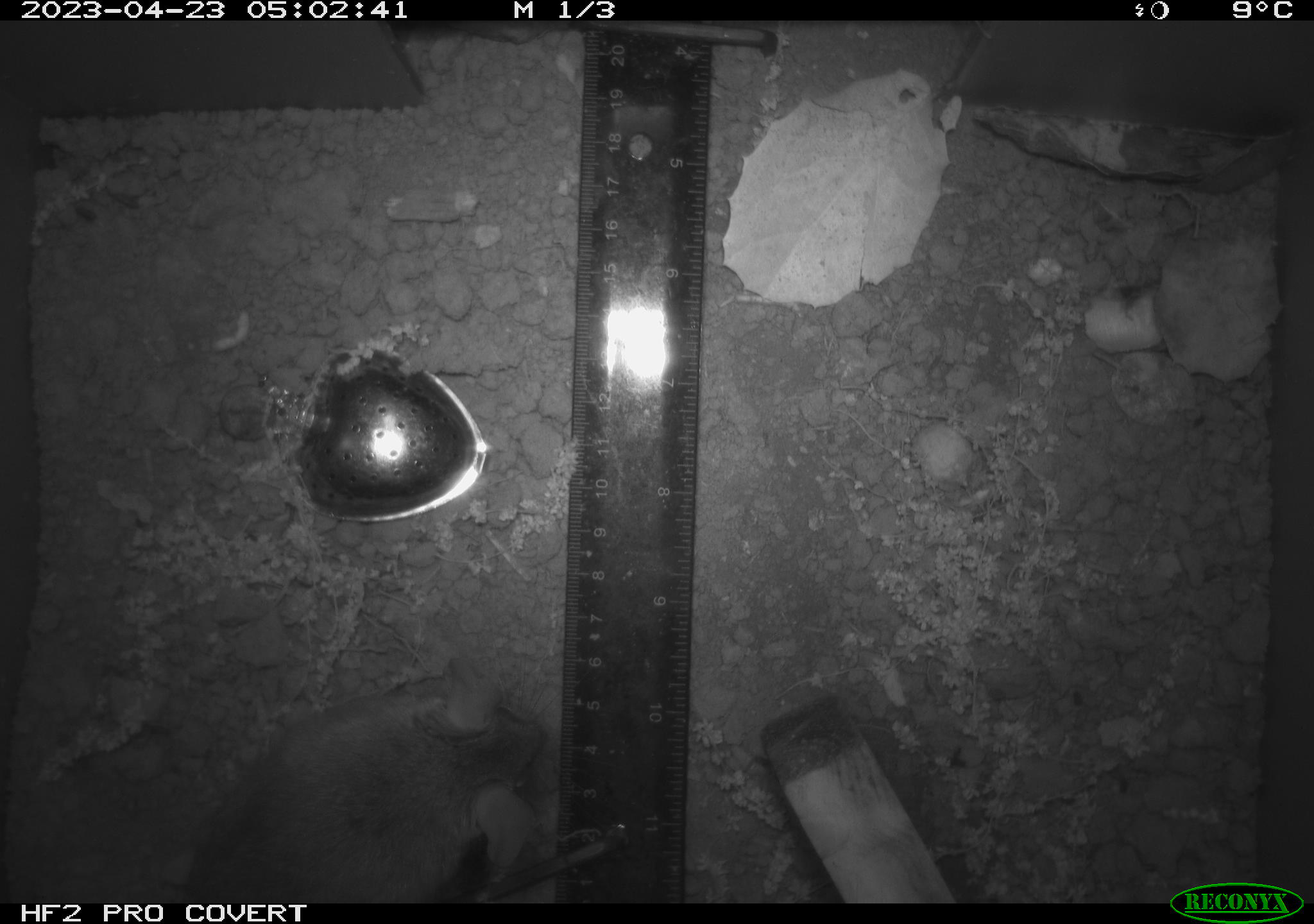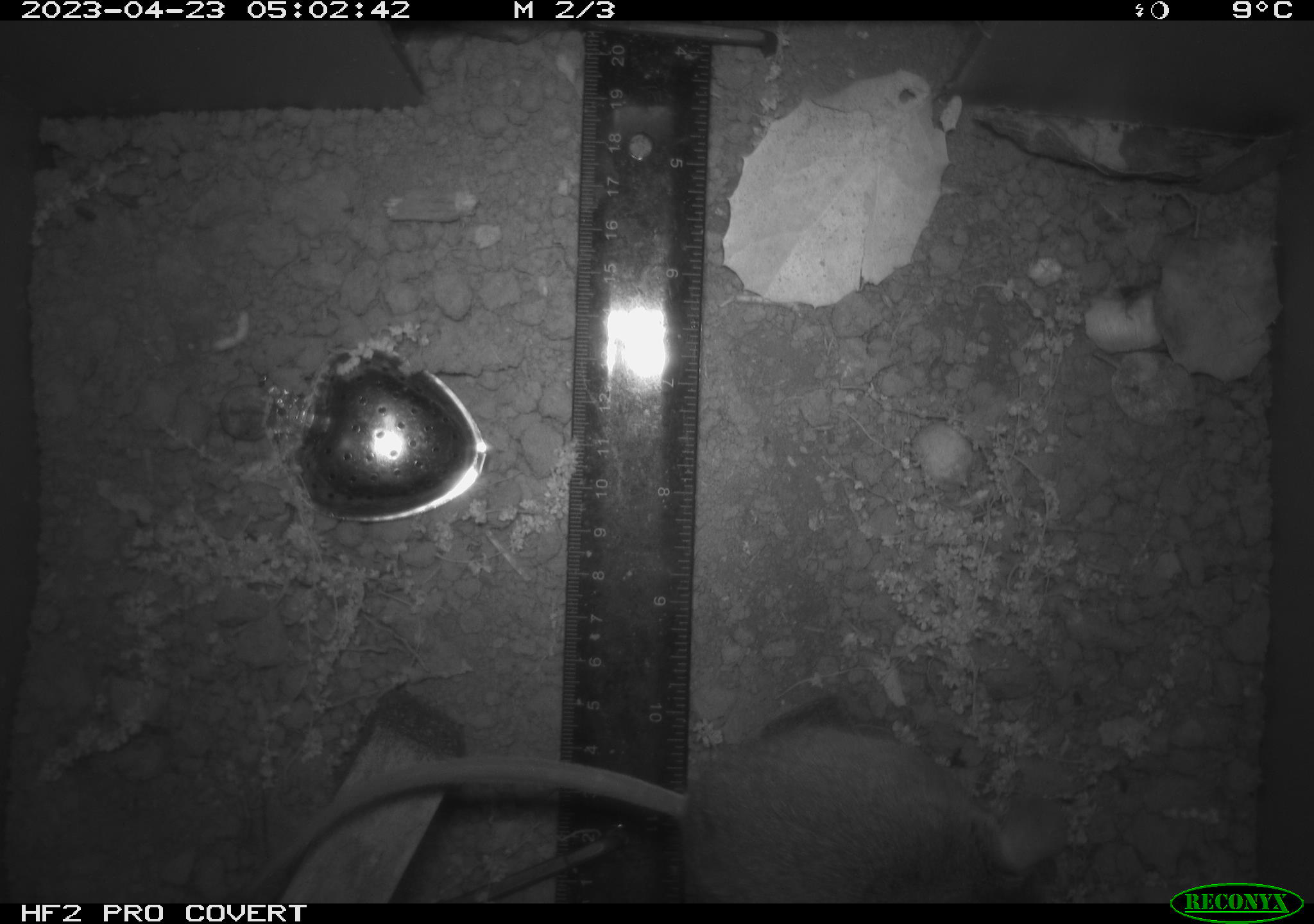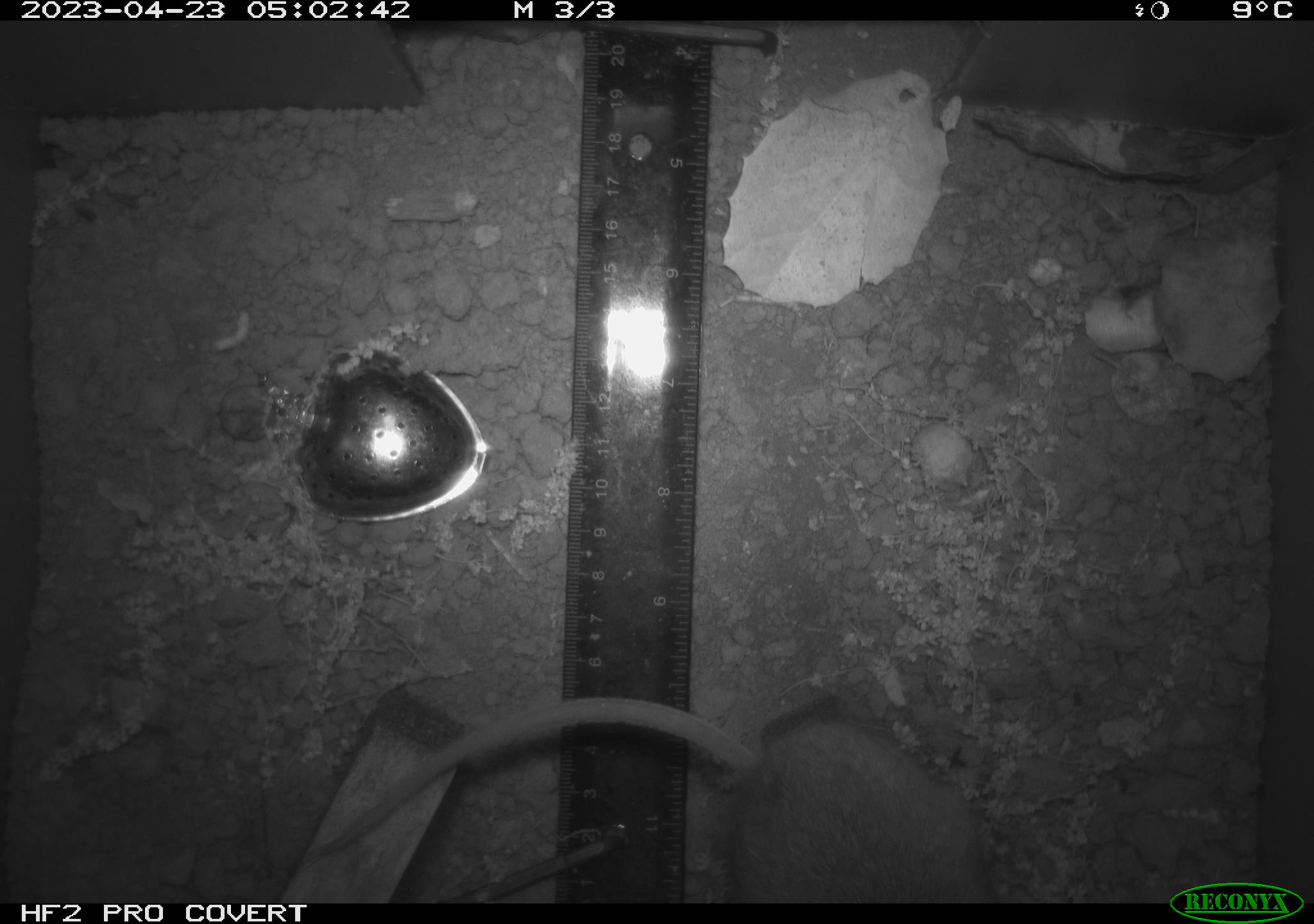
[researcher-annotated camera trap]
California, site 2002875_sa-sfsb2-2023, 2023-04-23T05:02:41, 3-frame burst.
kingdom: Animalia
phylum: Chordata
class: Mammalia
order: Rodentia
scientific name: Rodentia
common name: mouse species